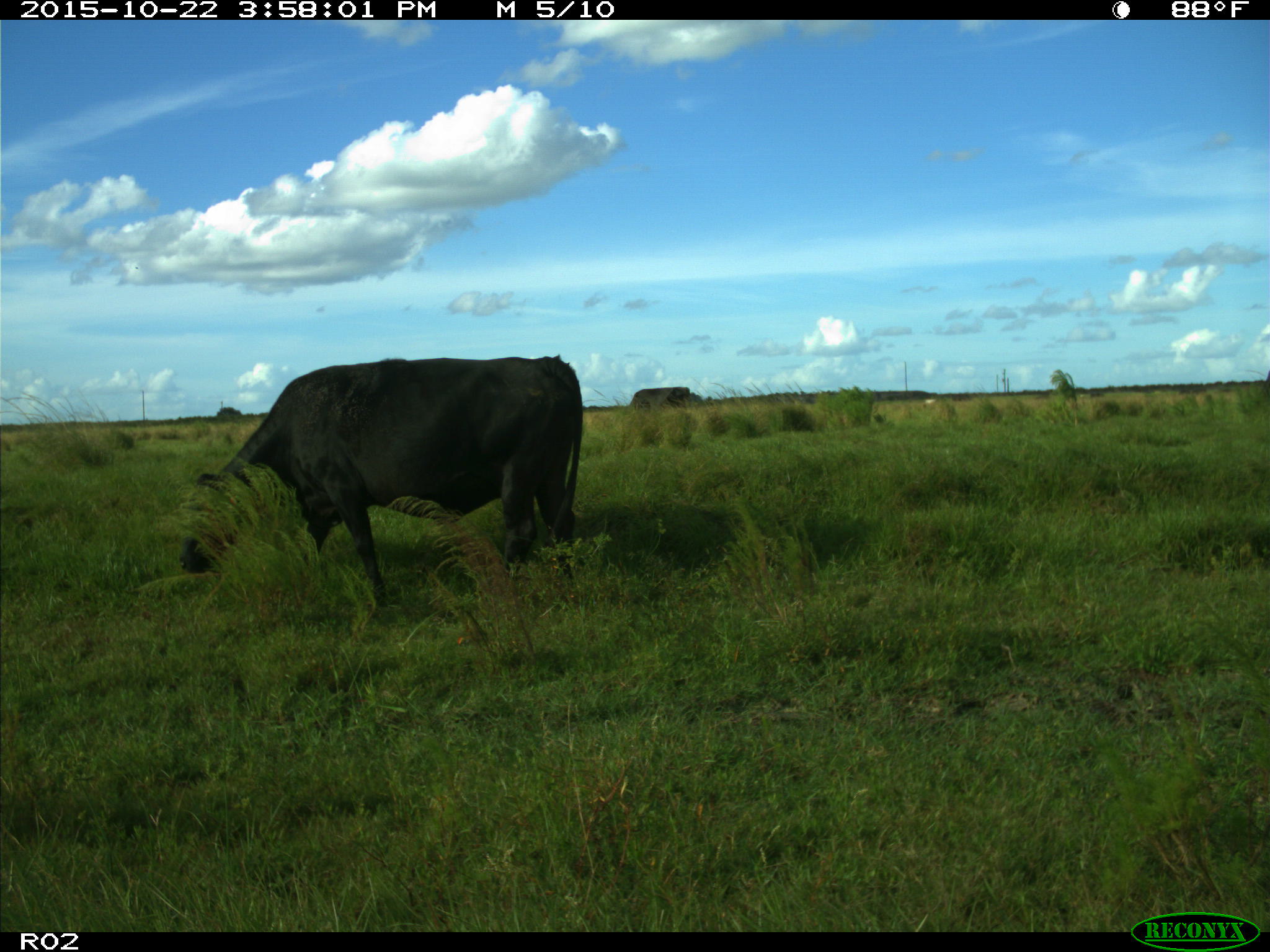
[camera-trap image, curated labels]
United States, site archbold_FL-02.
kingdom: Animalia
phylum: Chordata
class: Mammalia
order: Artiodactyla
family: Bovidae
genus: Bos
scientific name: Bos taurus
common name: domestic cow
Bos taurus (domestic cow).